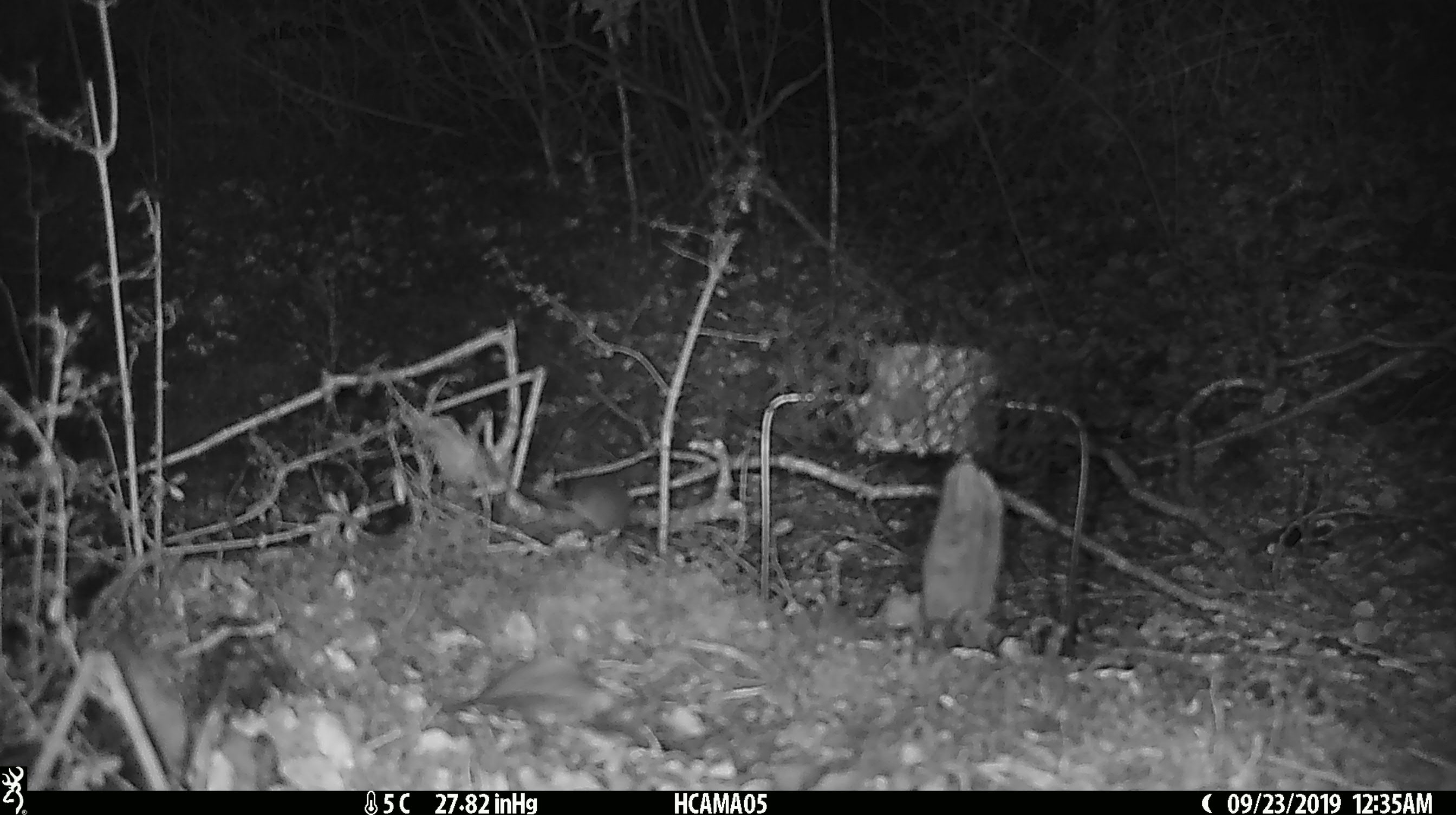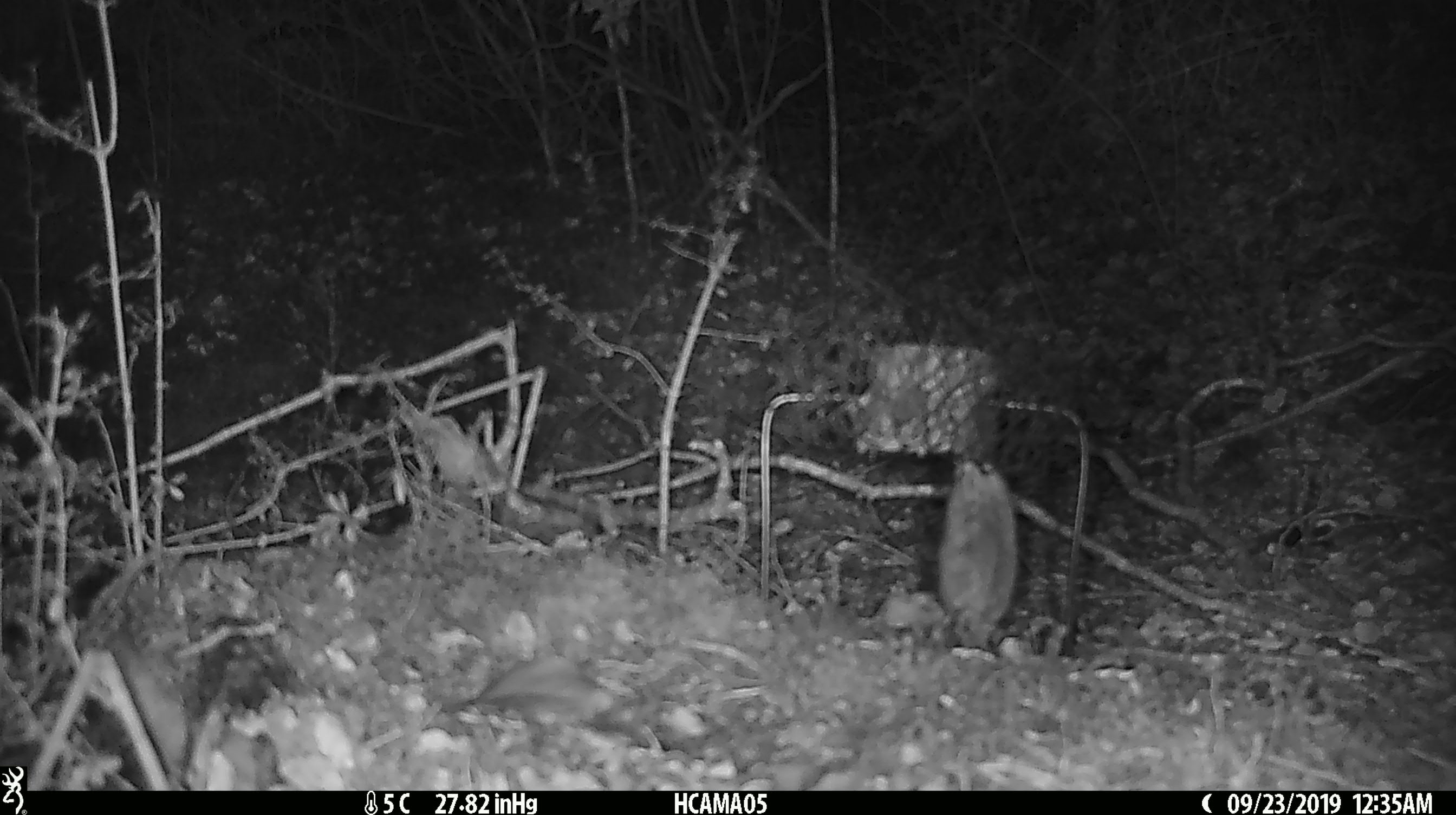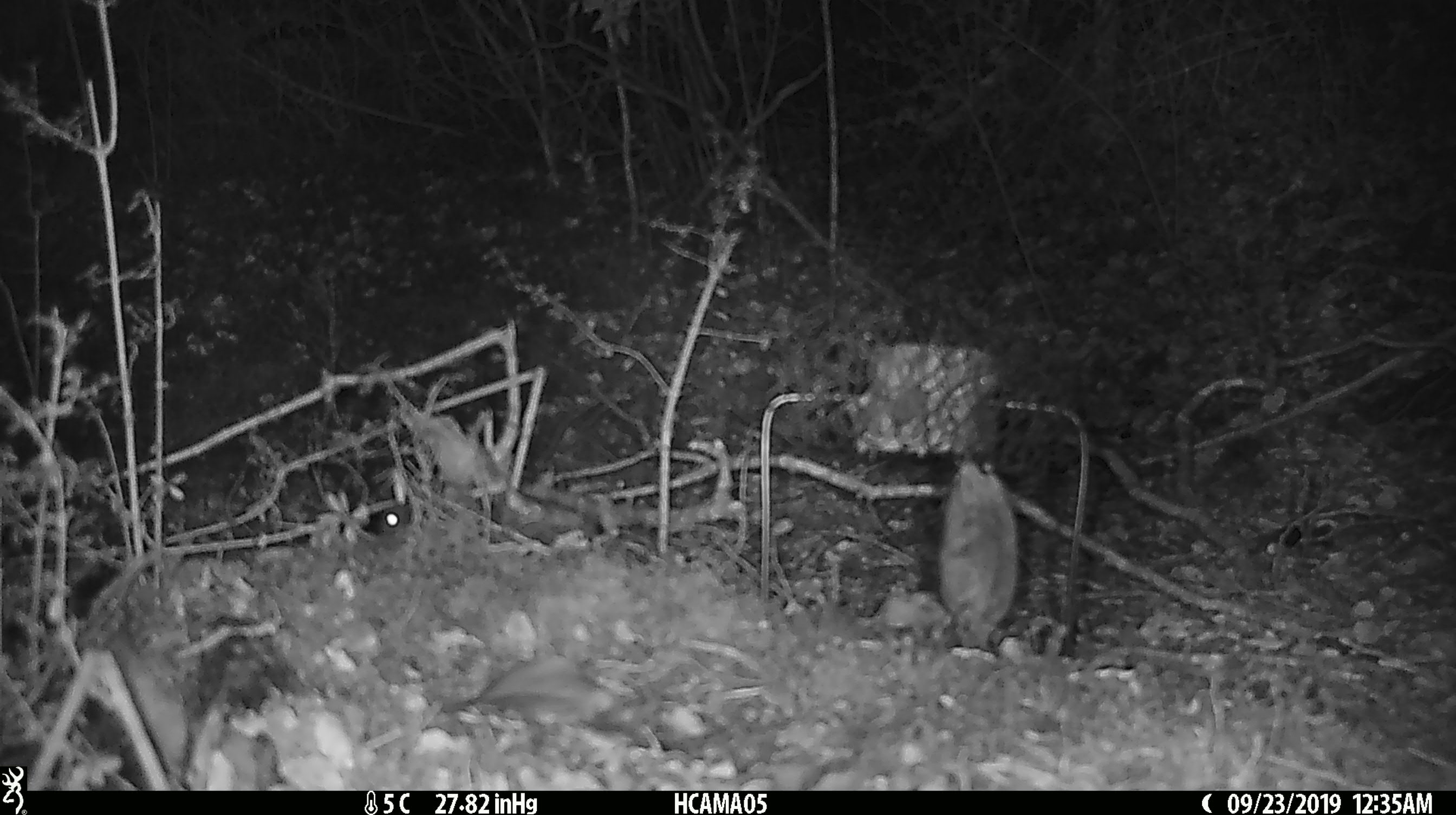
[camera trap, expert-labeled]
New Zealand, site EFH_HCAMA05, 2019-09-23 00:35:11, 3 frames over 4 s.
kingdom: Animalia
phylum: Chordata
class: Mammalia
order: Rodentia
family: Muridae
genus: Rattus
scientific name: Rattus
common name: rat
Rat (Rattus).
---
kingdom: Animalia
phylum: Chordata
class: Mammalia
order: Rodentia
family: Muridae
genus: Mus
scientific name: Mus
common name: mouse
Mouse (Mus).